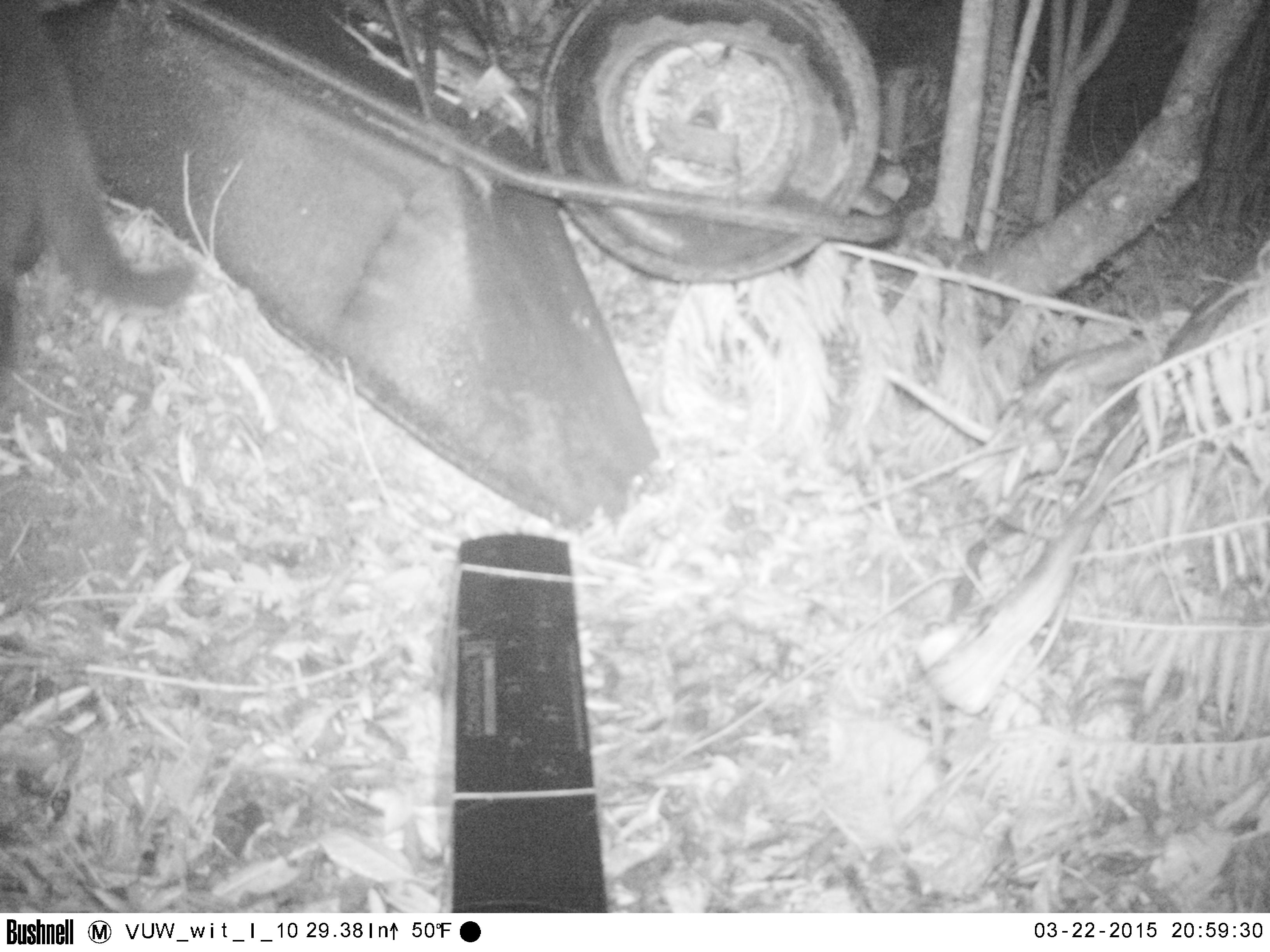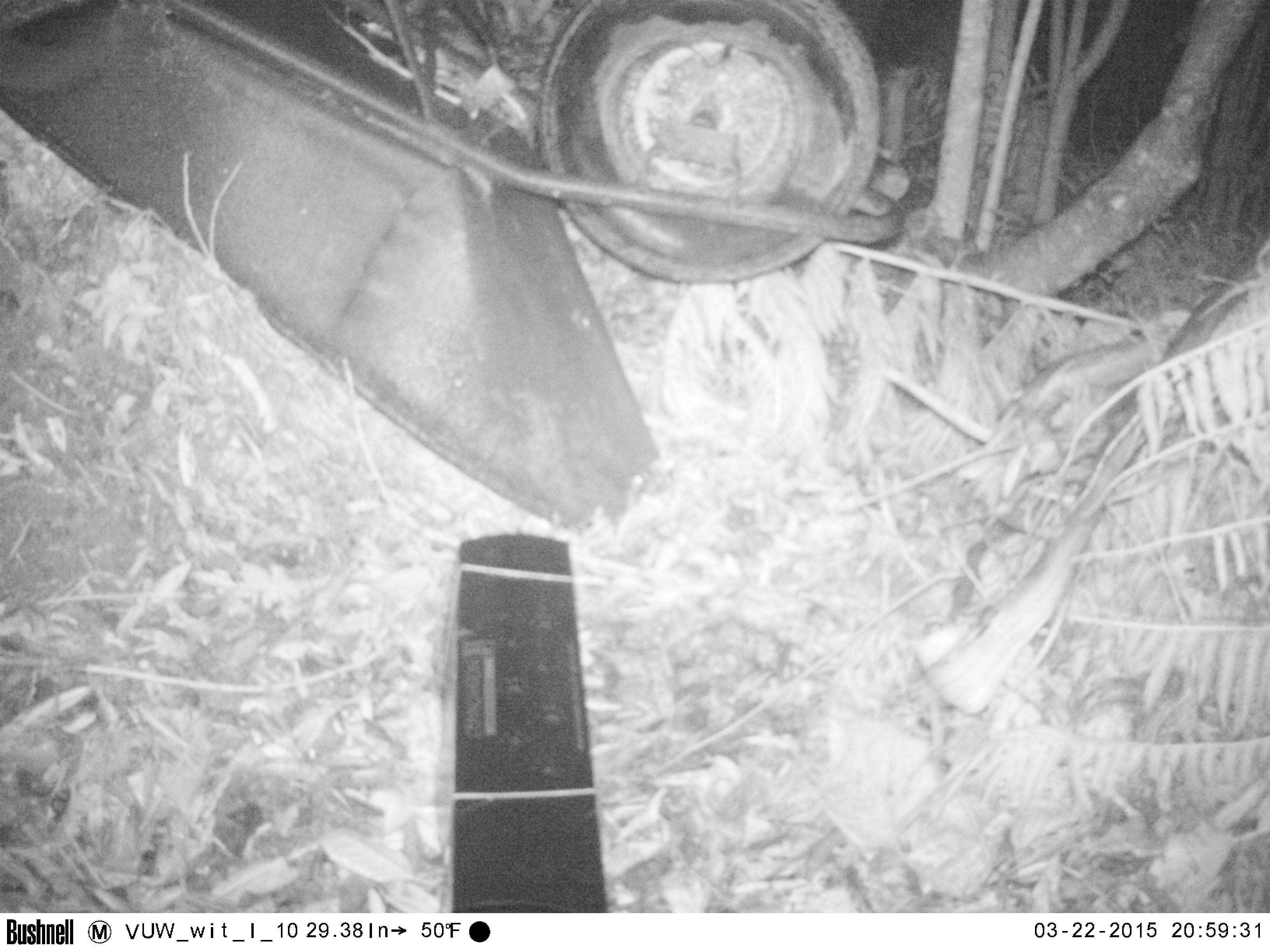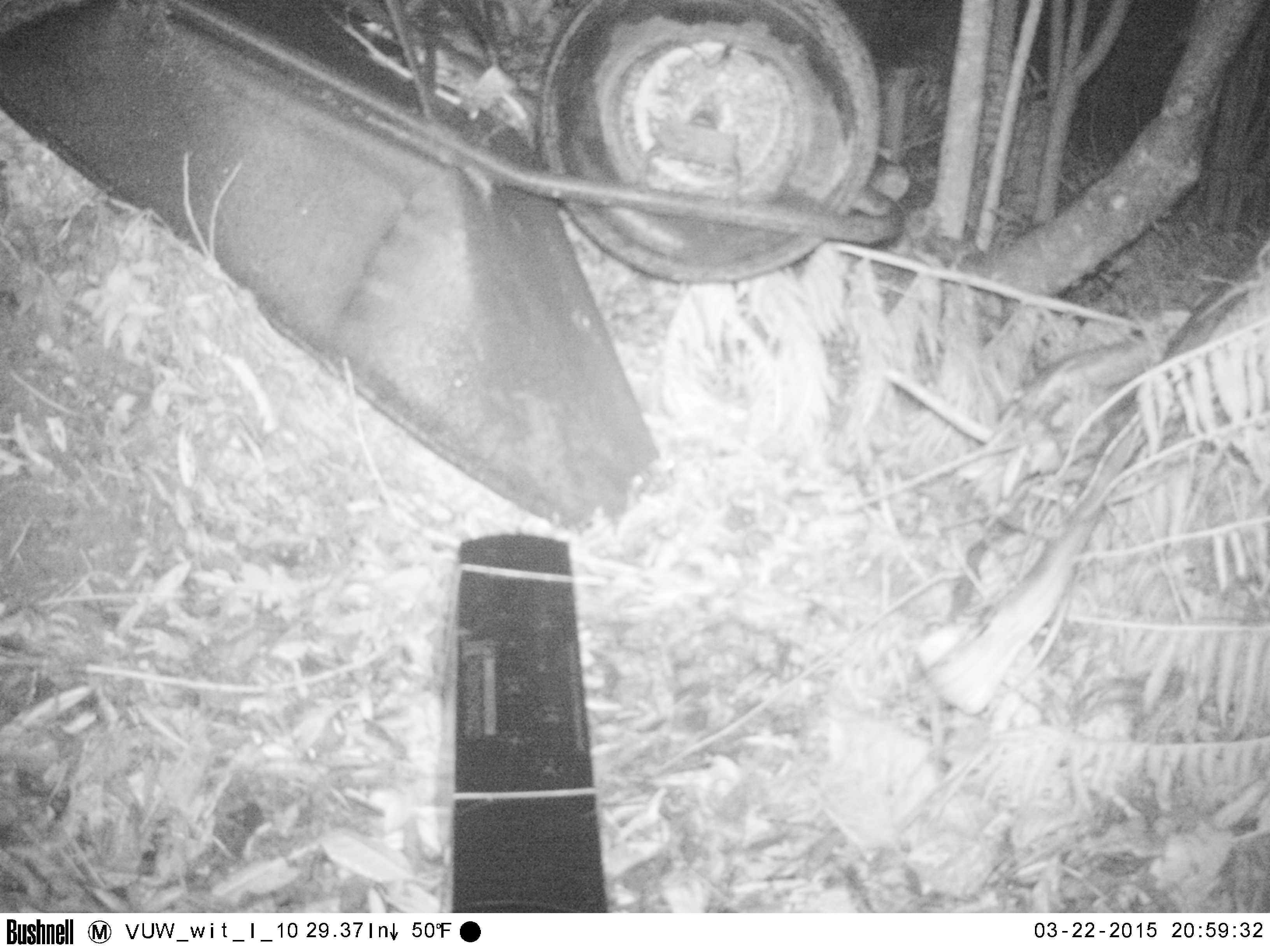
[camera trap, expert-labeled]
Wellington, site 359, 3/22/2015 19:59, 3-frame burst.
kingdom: Animalia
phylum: Chordata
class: Mammalia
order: Carnivora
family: Felidae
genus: Felis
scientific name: Felis catus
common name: cat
Cat (Felis catus).